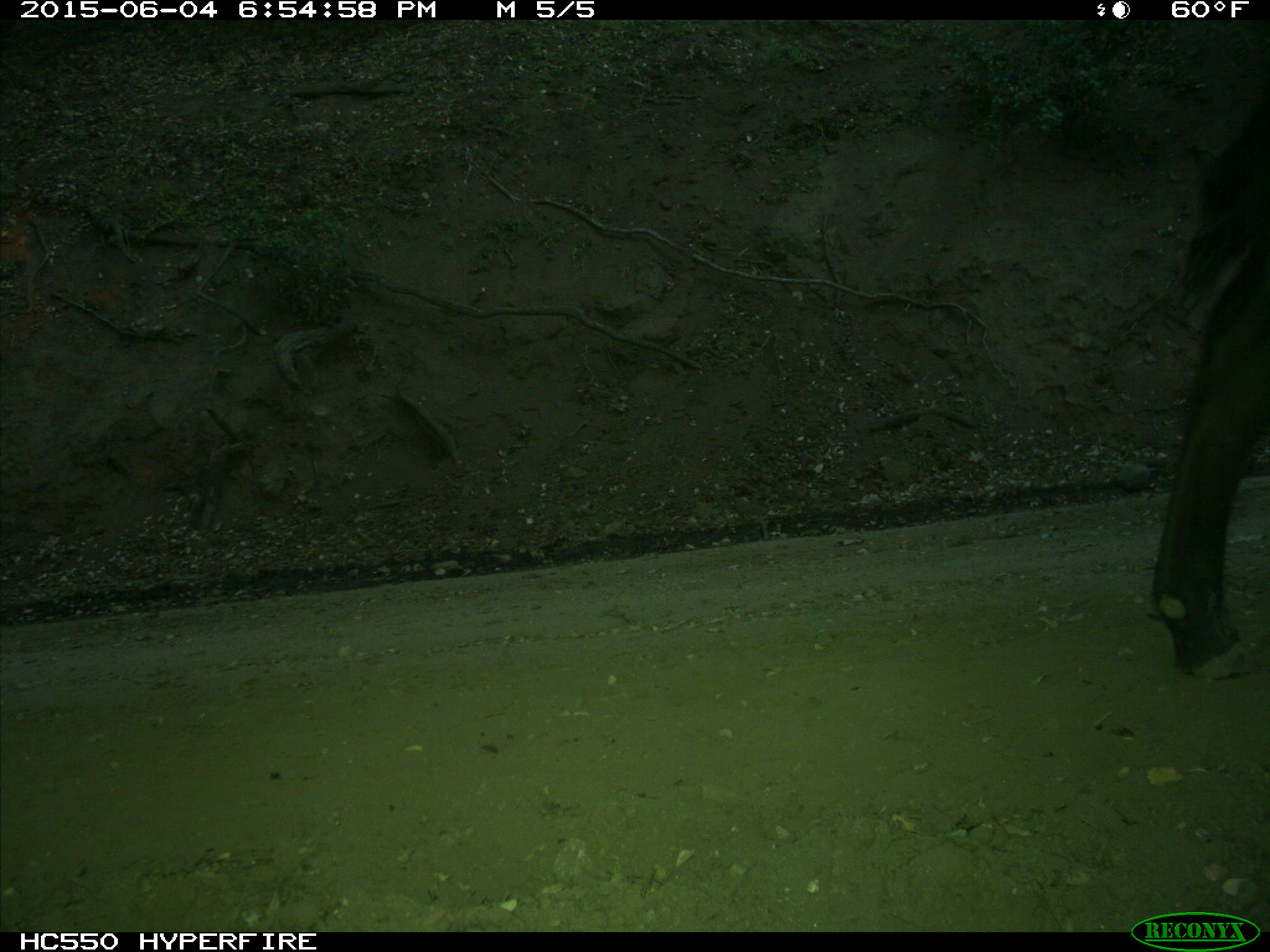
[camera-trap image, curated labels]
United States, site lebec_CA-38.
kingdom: Animalia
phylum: Chordata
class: Mammalia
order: Artiodactyla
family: Bovidae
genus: Bos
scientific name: Bos taurus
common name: domestic cow